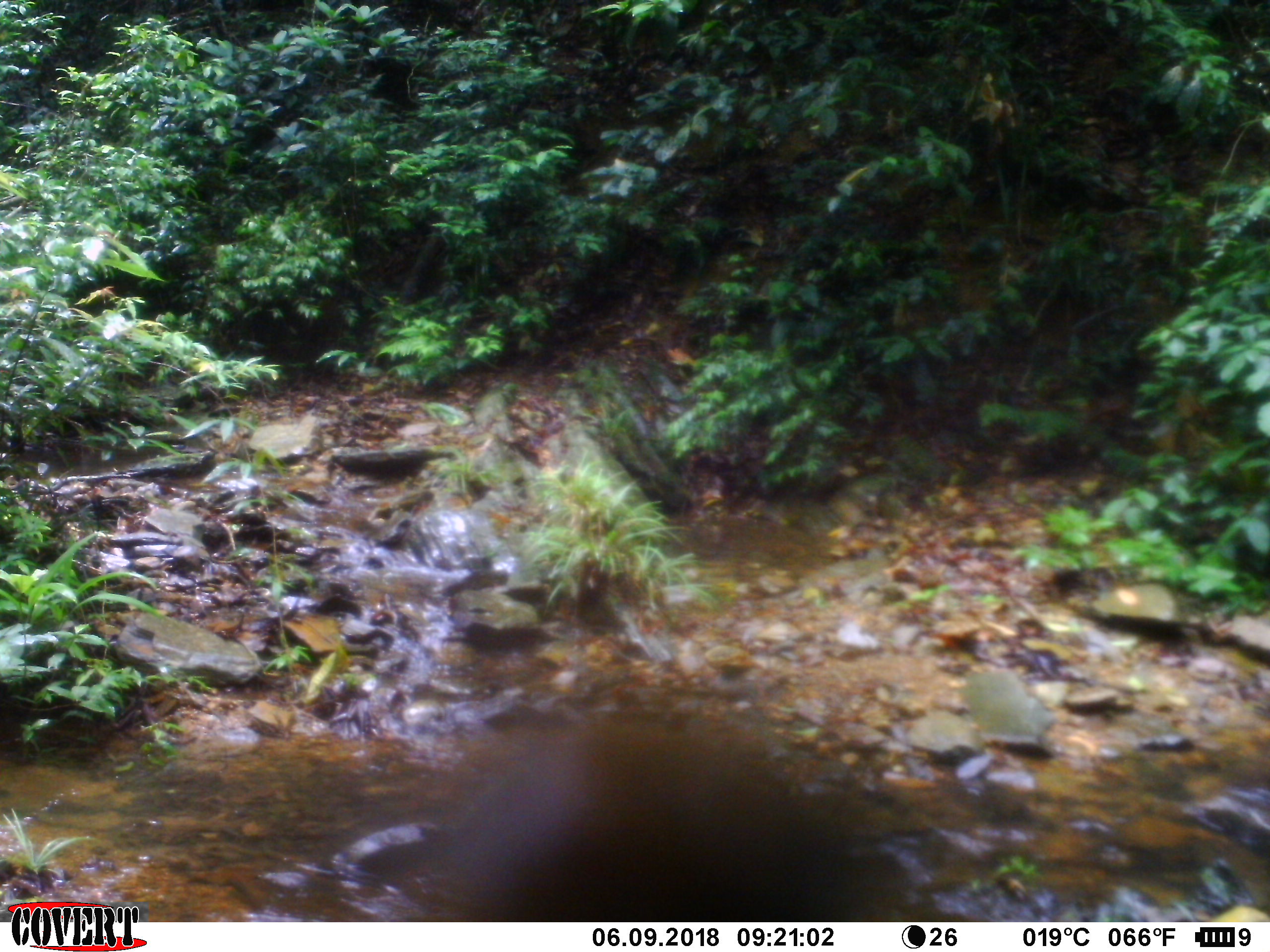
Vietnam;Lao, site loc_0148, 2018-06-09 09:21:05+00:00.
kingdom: Animalia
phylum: Arthropoda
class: Insecta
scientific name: Insecta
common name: insect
Insect (Insecta). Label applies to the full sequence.